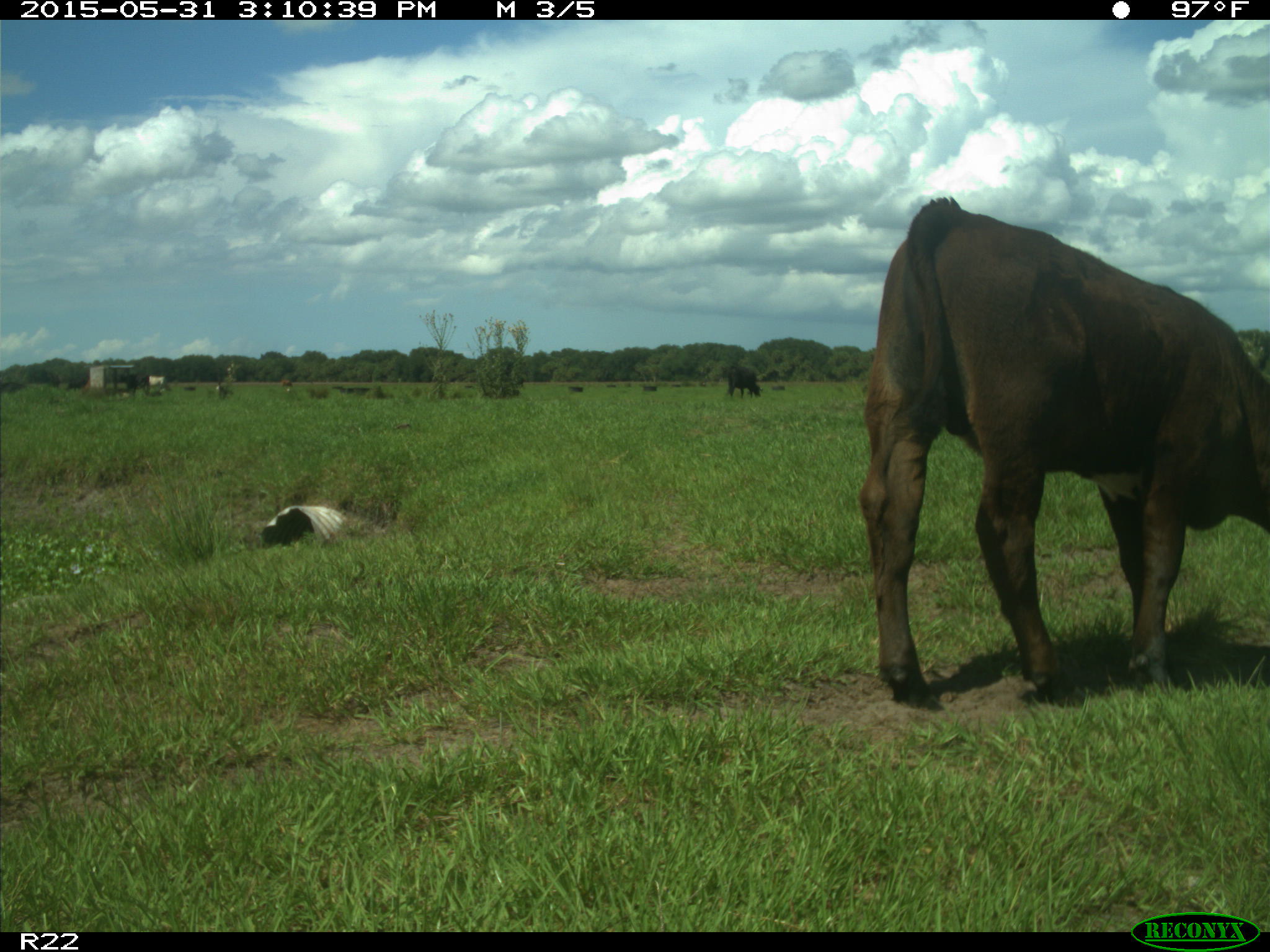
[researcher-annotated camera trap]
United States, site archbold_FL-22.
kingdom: Animalia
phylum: Chordata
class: Mammalia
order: Artiodactyla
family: Bovidae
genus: Bos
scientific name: Bos taurus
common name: domestic cow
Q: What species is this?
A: Bos taurus (domestic cow).